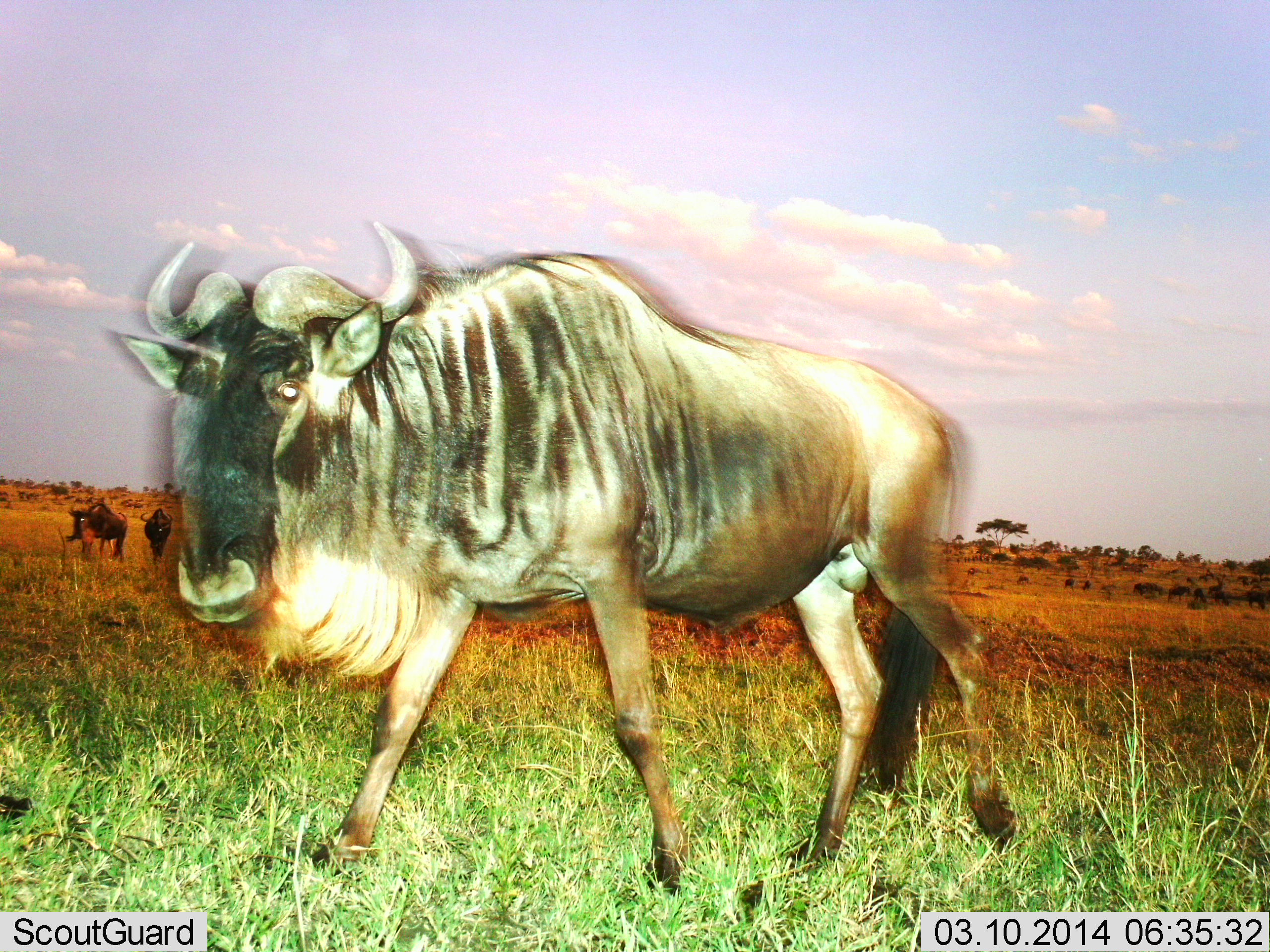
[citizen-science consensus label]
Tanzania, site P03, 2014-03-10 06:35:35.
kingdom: Animalia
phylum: Chordata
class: Mammalia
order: Artiodactyla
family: Bovidae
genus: Connochaetes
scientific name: Connochaetes taurinus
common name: blue wildebeest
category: wildebeest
Wildebeest (blue wildebeest) (Connochaetes taurinus), count 3. Behavior (volunteer vote fractions): standing 10%, resting 0%, moving 90%, interacting 0%. Young present (vote fraction): 0%. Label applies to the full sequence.